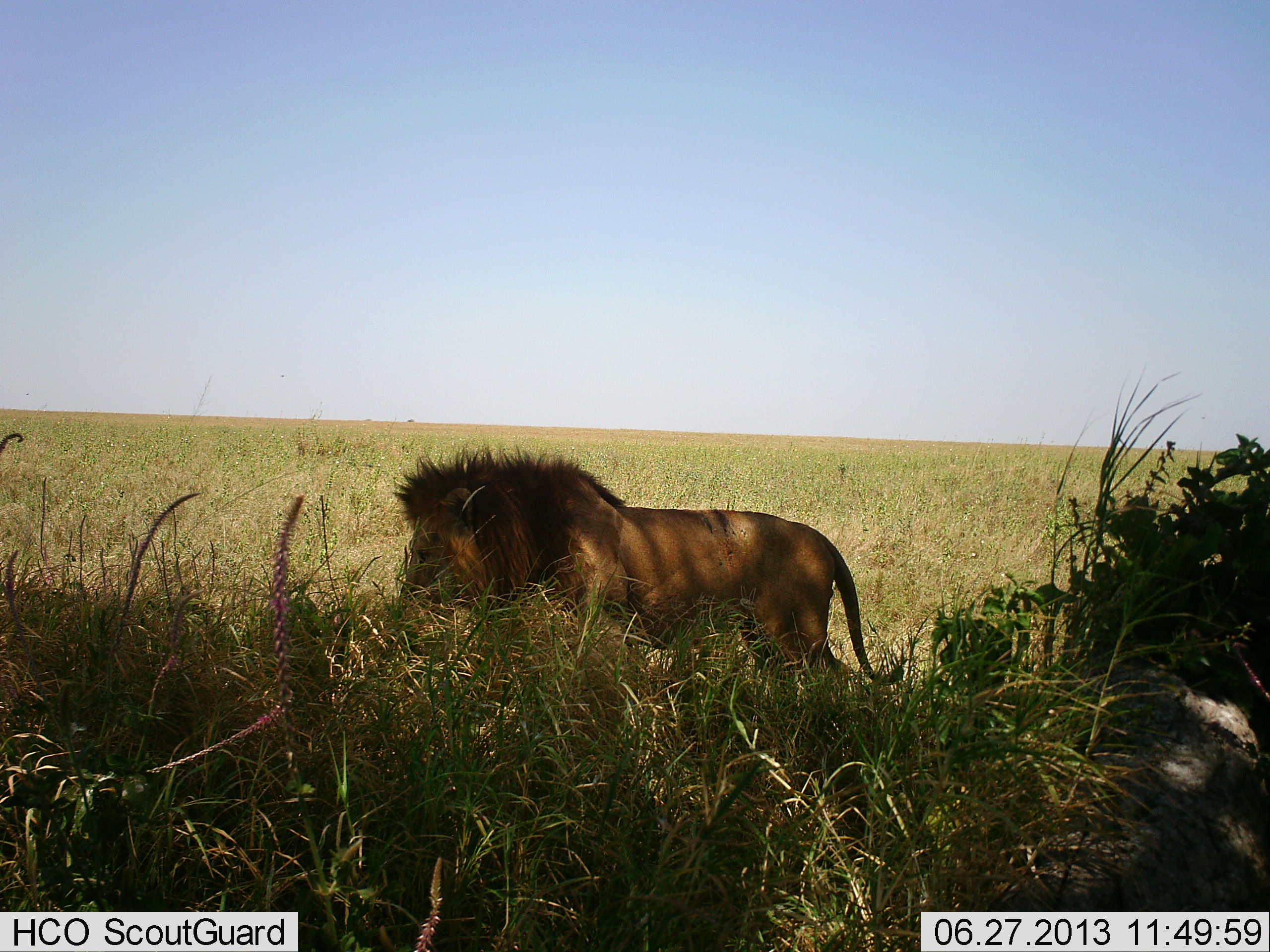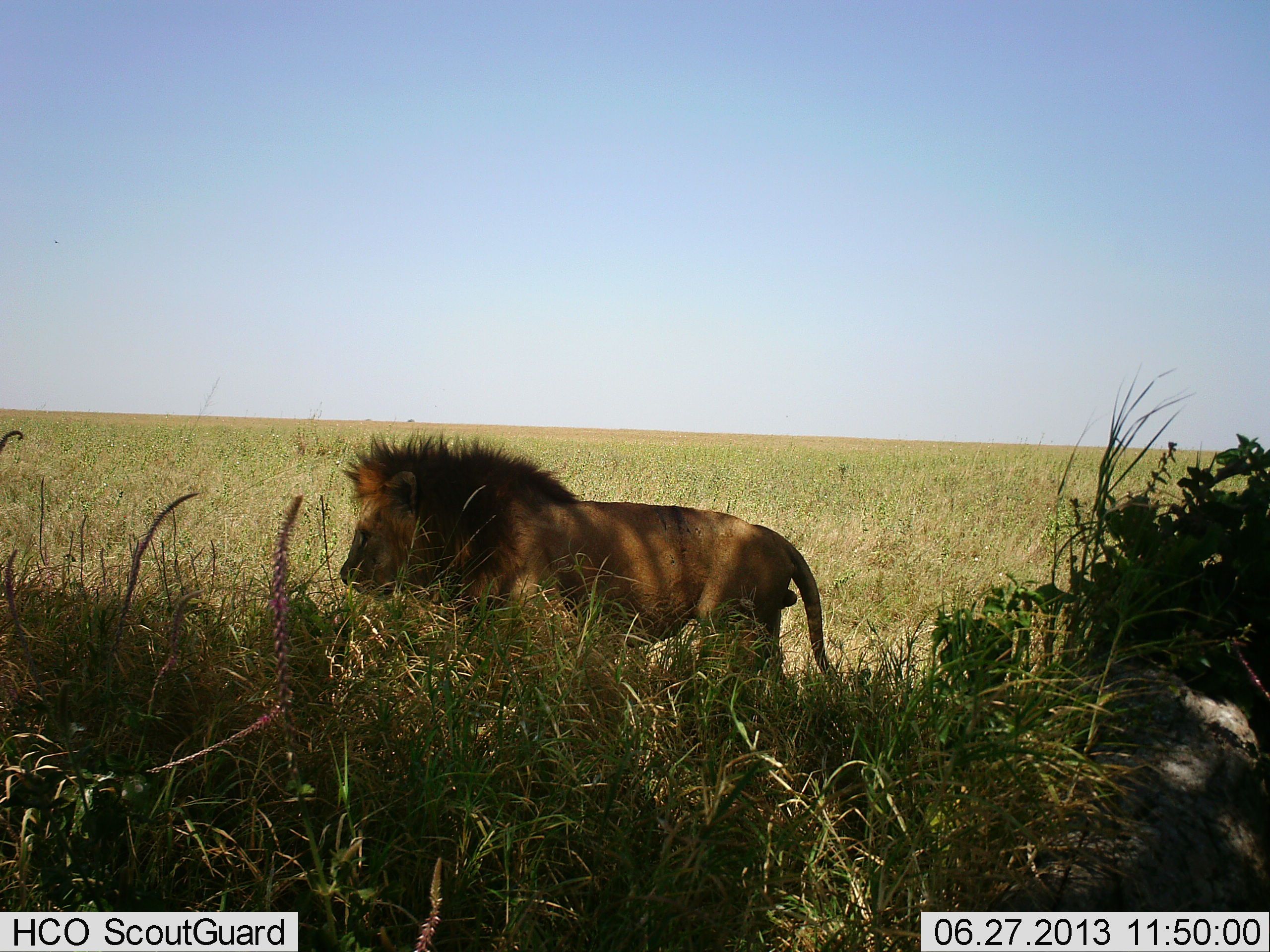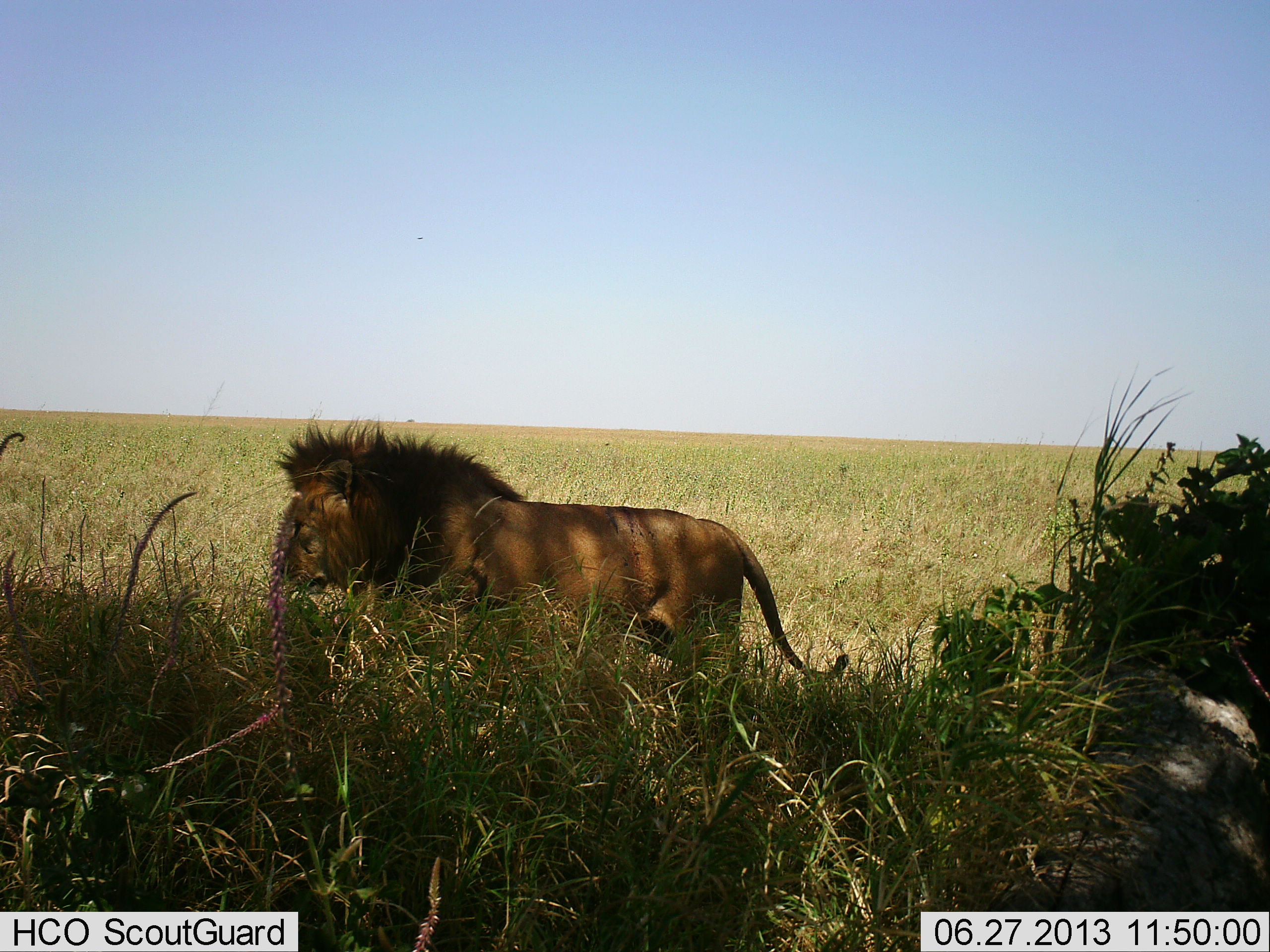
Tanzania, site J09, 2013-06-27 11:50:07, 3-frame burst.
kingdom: Animalia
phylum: Chordata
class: Mammalia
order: Carnivora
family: Felidae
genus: Panthera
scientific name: Panthera leo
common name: lion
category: lionmale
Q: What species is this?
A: Lionmale (lion) (Panthera leo).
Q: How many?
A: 1.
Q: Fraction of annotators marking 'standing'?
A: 12%.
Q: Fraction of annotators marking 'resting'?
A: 0%.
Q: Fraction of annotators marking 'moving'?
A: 90%.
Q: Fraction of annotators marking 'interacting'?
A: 0%.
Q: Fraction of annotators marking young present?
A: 0%.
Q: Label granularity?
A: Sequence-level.